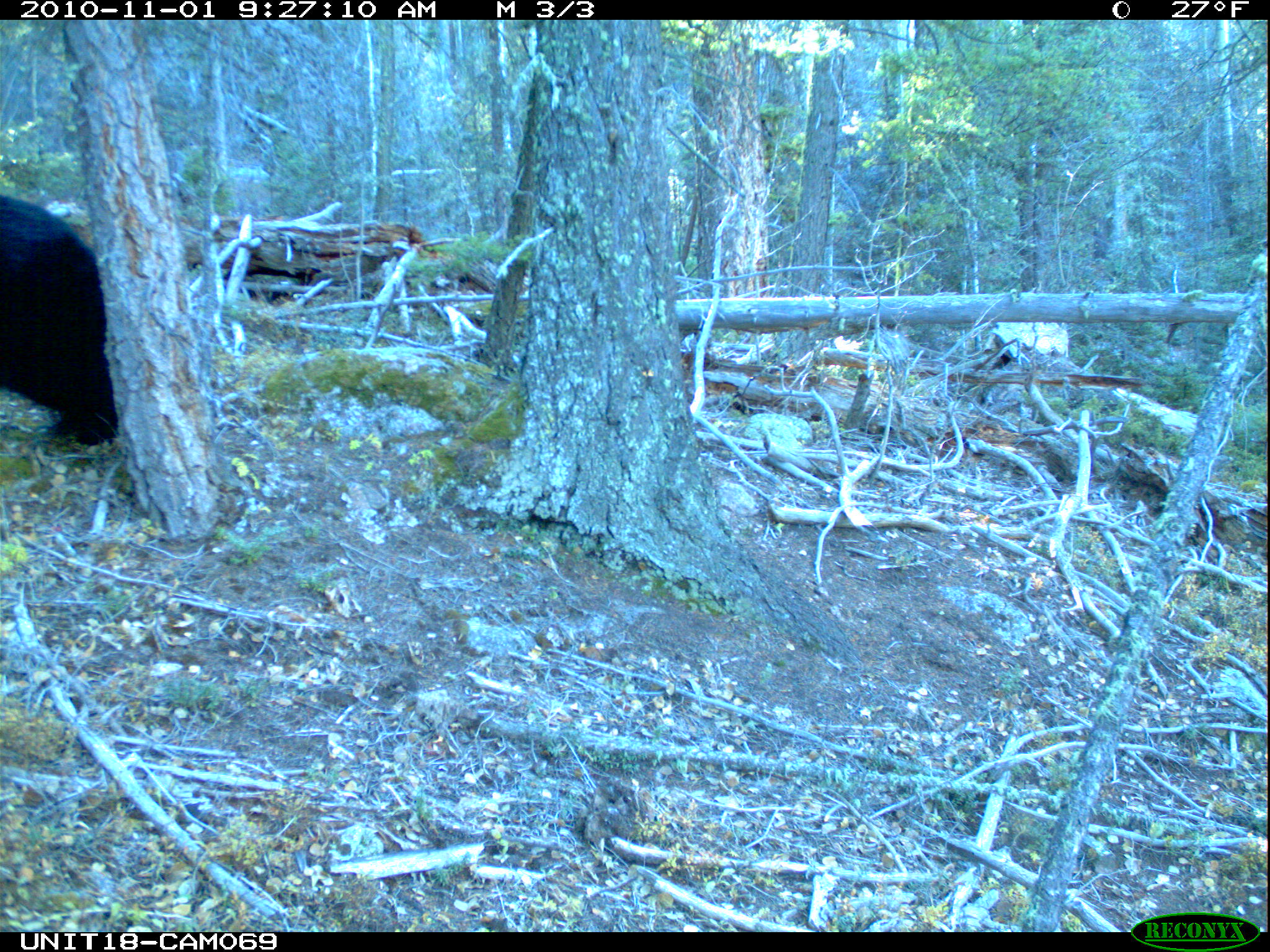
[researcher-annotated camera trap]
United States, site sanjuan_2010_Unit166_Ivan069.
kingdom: Animalia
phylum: Chordata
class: Mammalia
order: Carnivora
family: Ursidae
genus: Ursus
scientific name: Ursus americanus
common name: american black bear